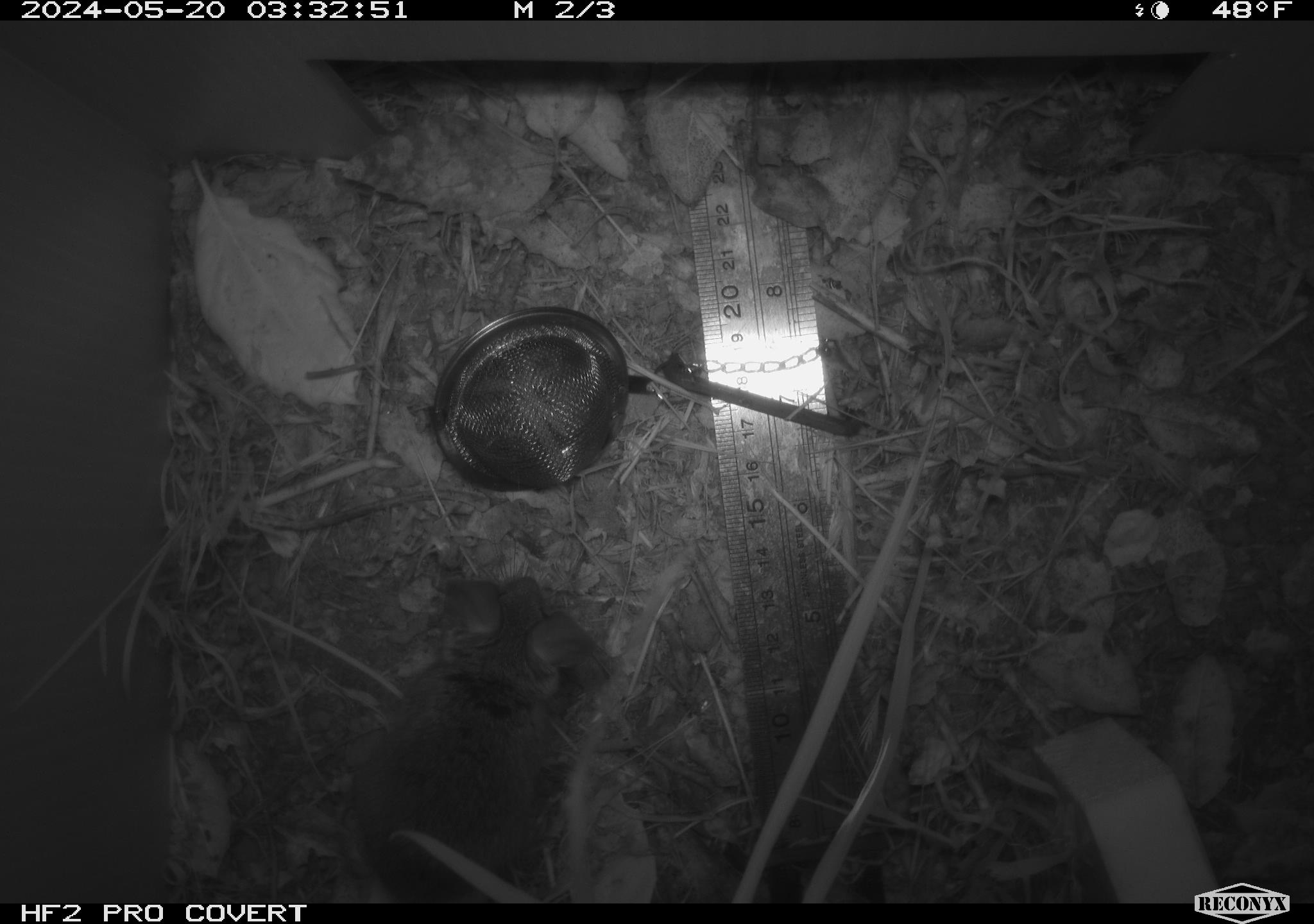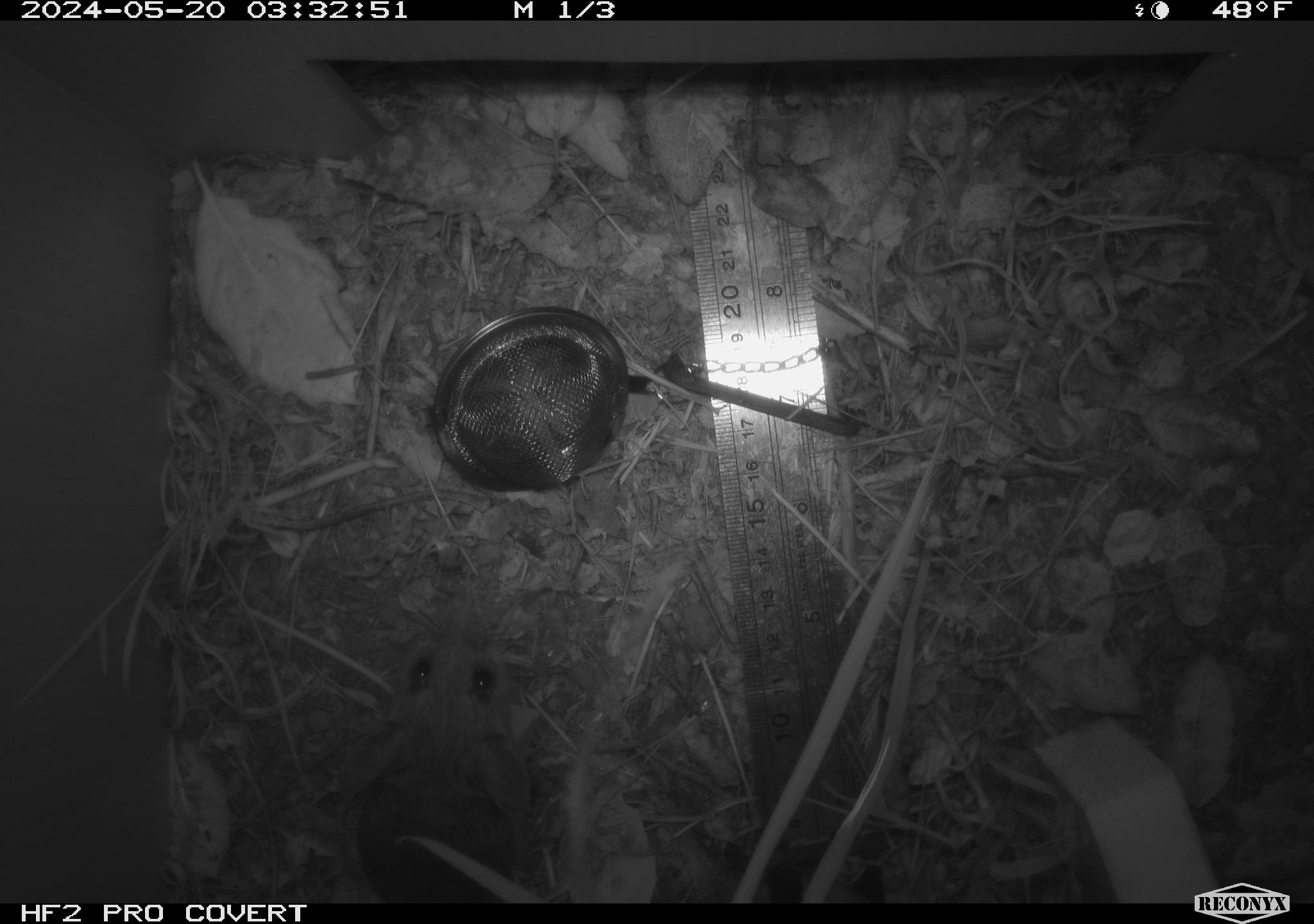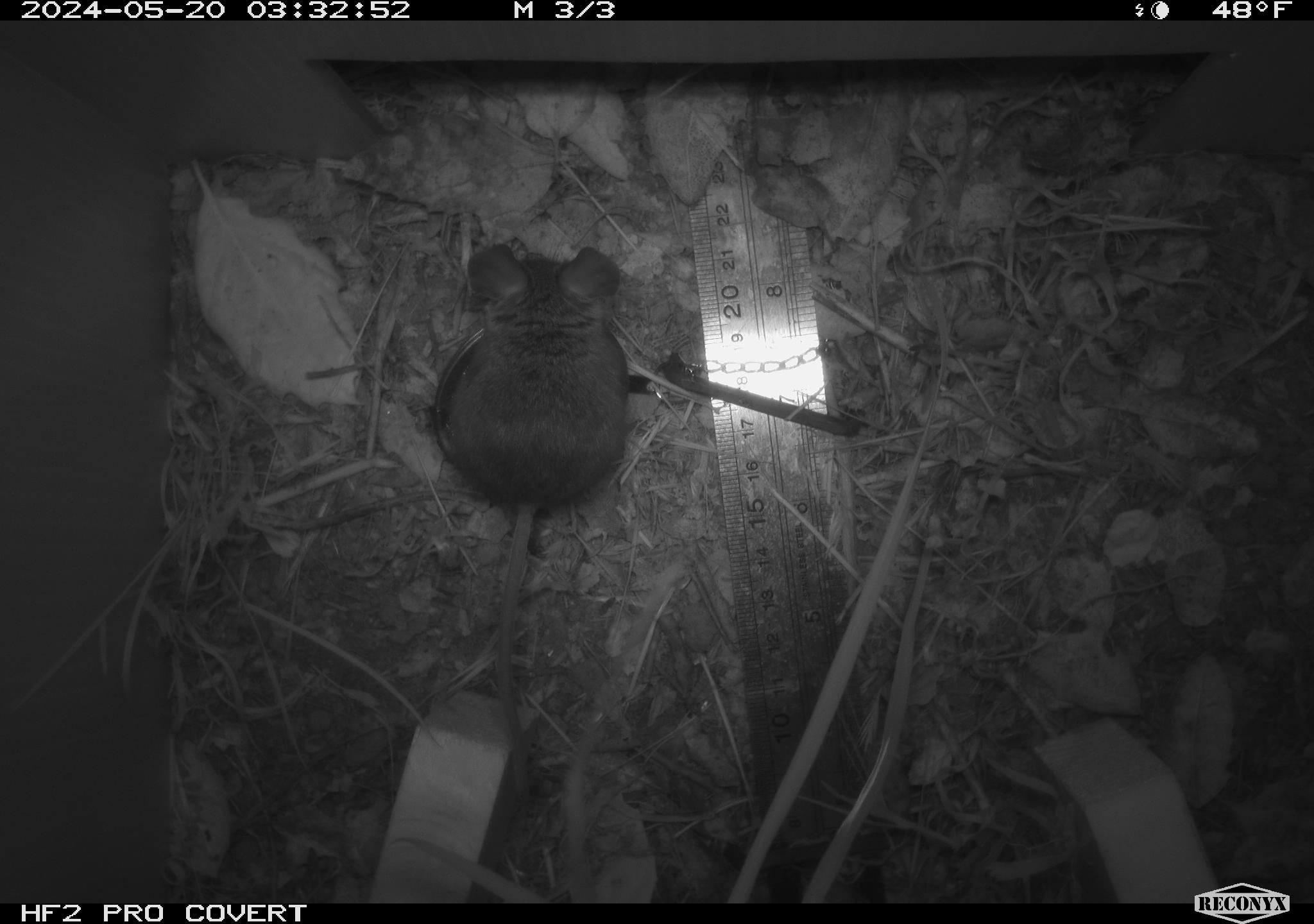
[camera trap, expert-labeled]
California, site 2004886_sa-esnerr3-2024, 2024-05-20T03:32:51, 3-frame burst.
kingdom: Animalia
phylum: Chordata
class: Mammalia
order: Rodentia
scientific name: Rodentia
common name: rodent